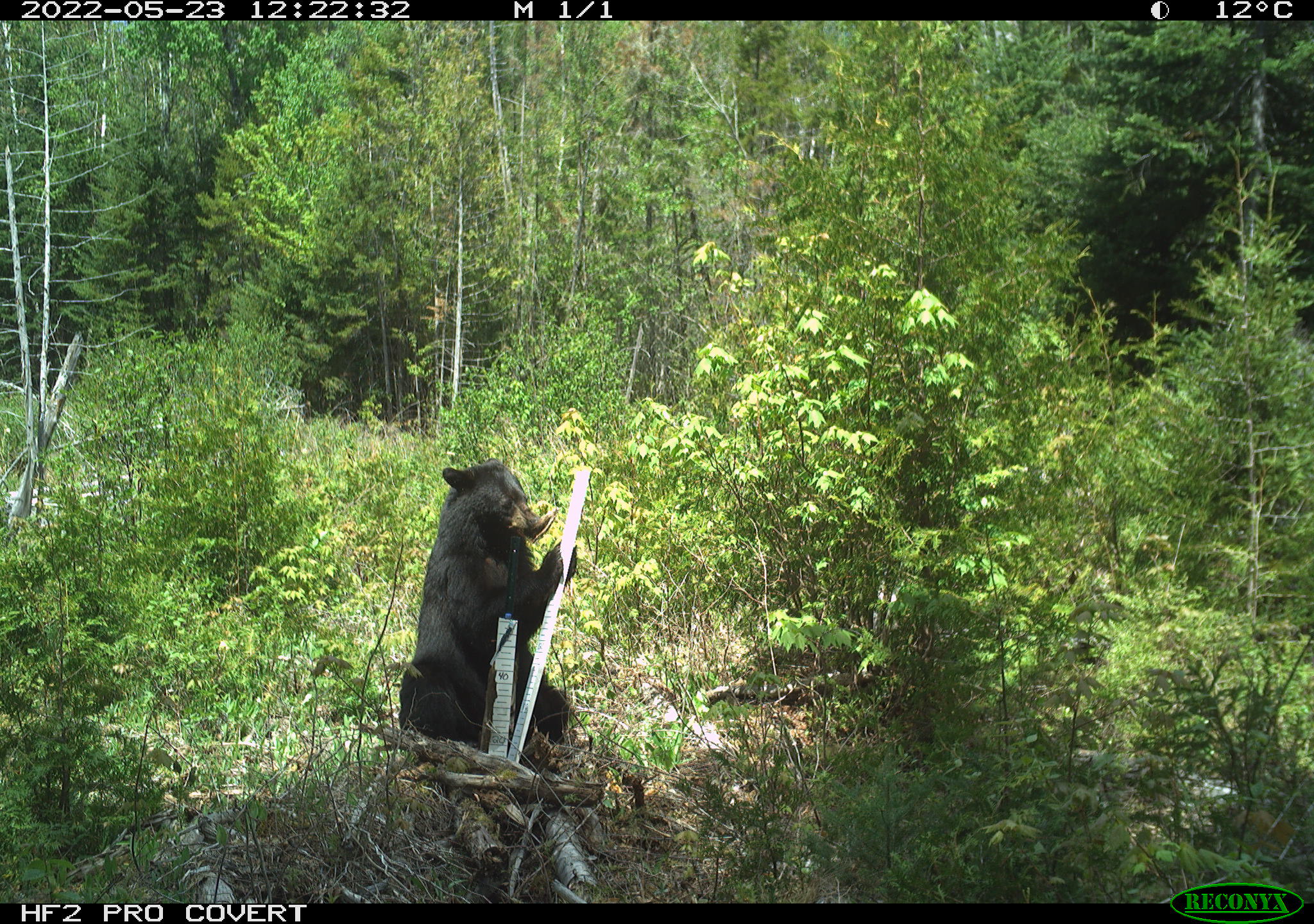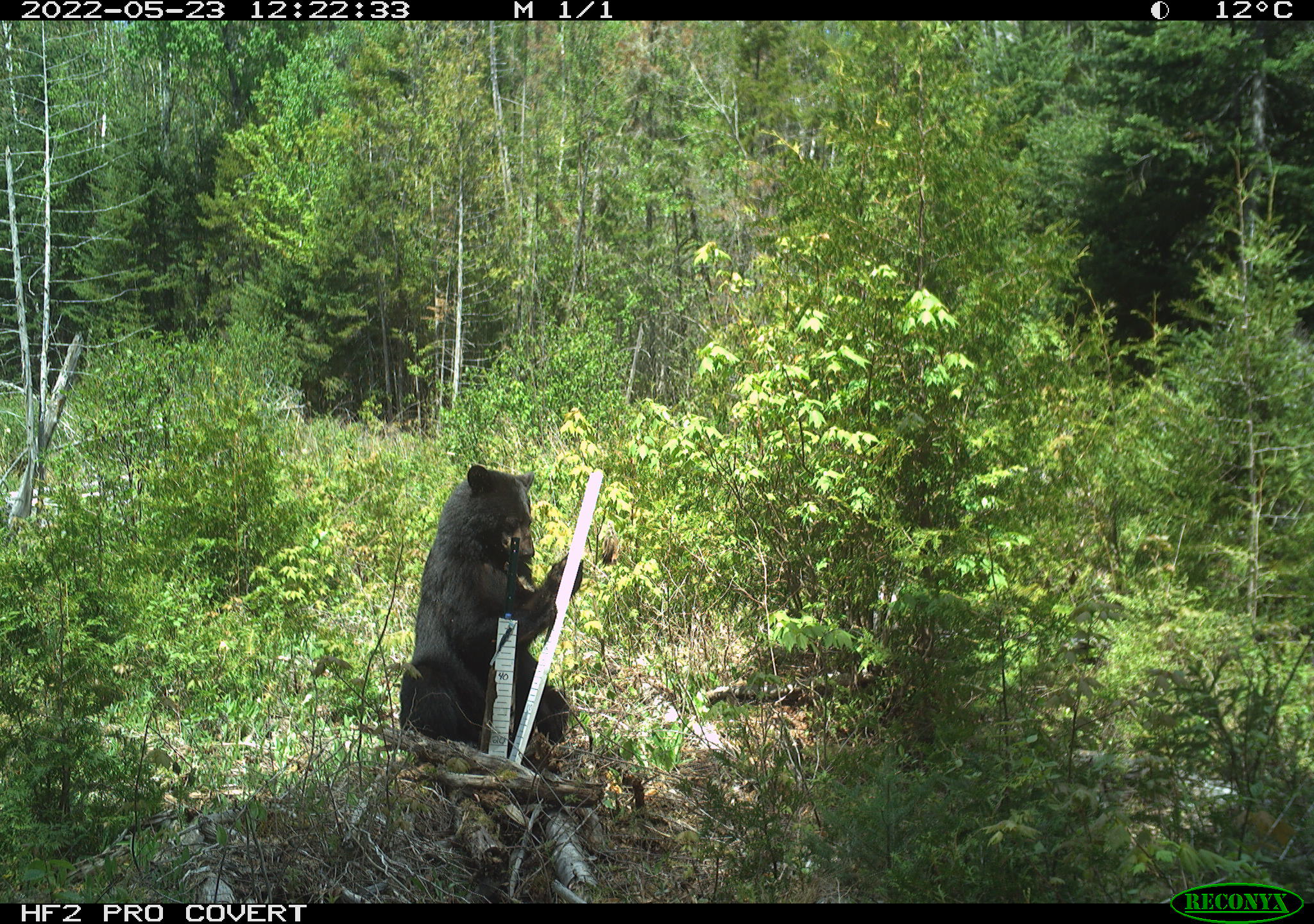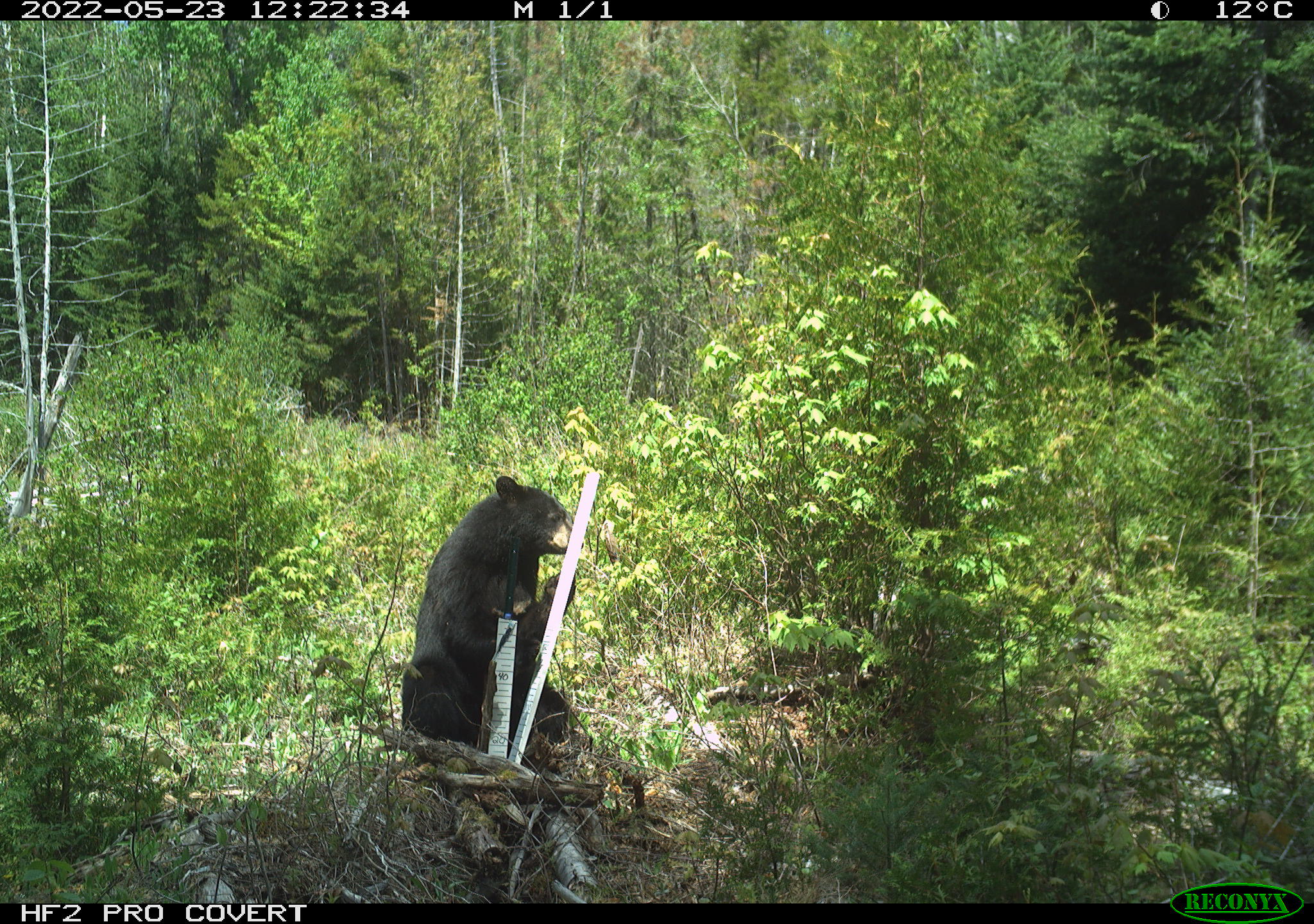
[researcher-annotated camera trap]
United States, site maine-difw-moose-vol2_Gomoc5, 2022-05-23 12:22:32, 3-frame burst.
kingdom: Animalia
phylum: Chordata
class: Mammalia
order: Carnivora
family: Ursidae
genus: Ursus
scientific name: Ursus americanus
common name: black bear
Black bear (Ursus americanus).